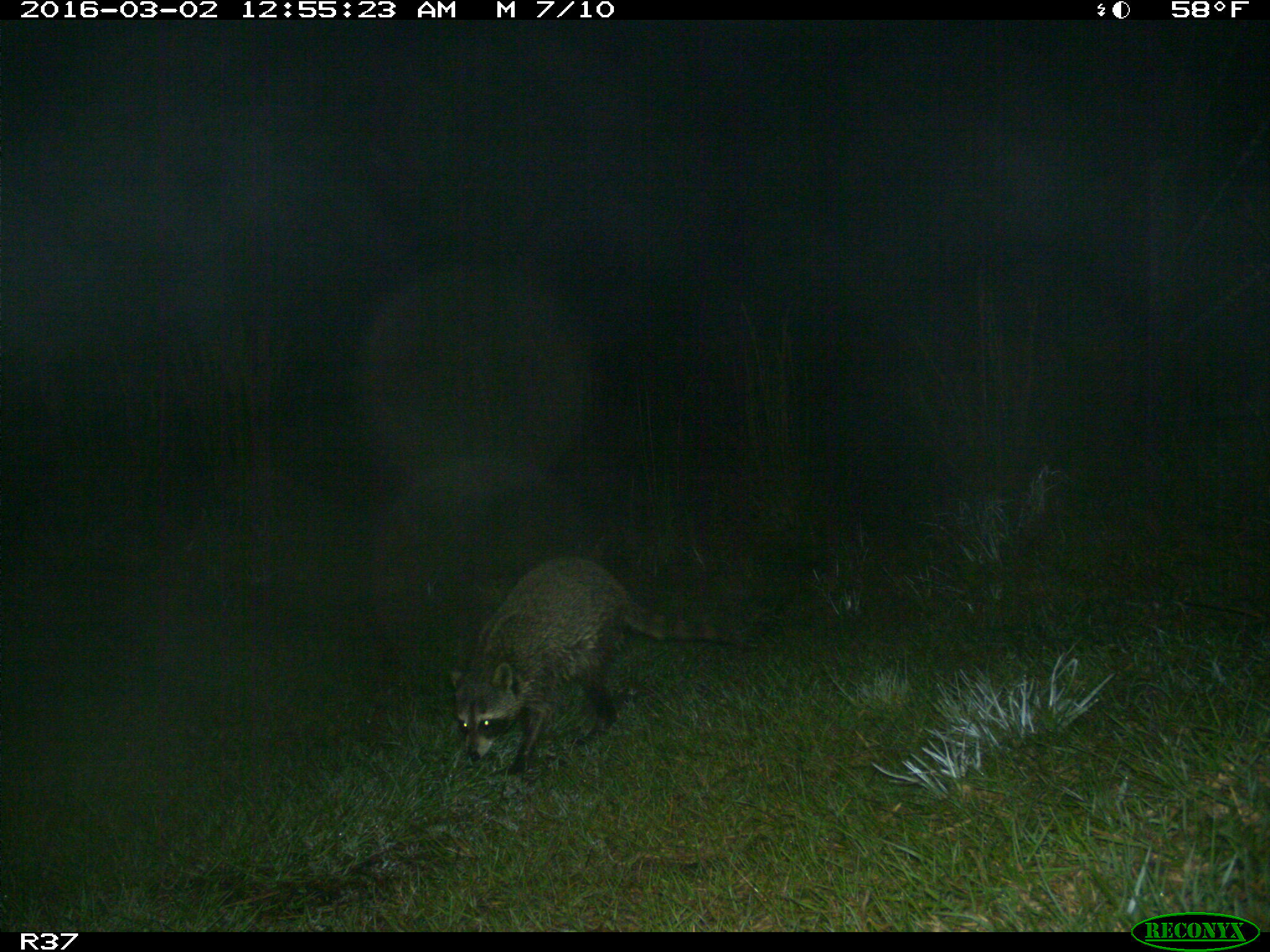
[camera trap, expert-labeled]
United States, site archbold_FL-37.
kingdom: Animalia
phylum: Chordata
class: Mammalia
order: Carnivora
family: Procyonidae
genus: Procyon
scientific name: Procyon lotor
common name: common raccoon